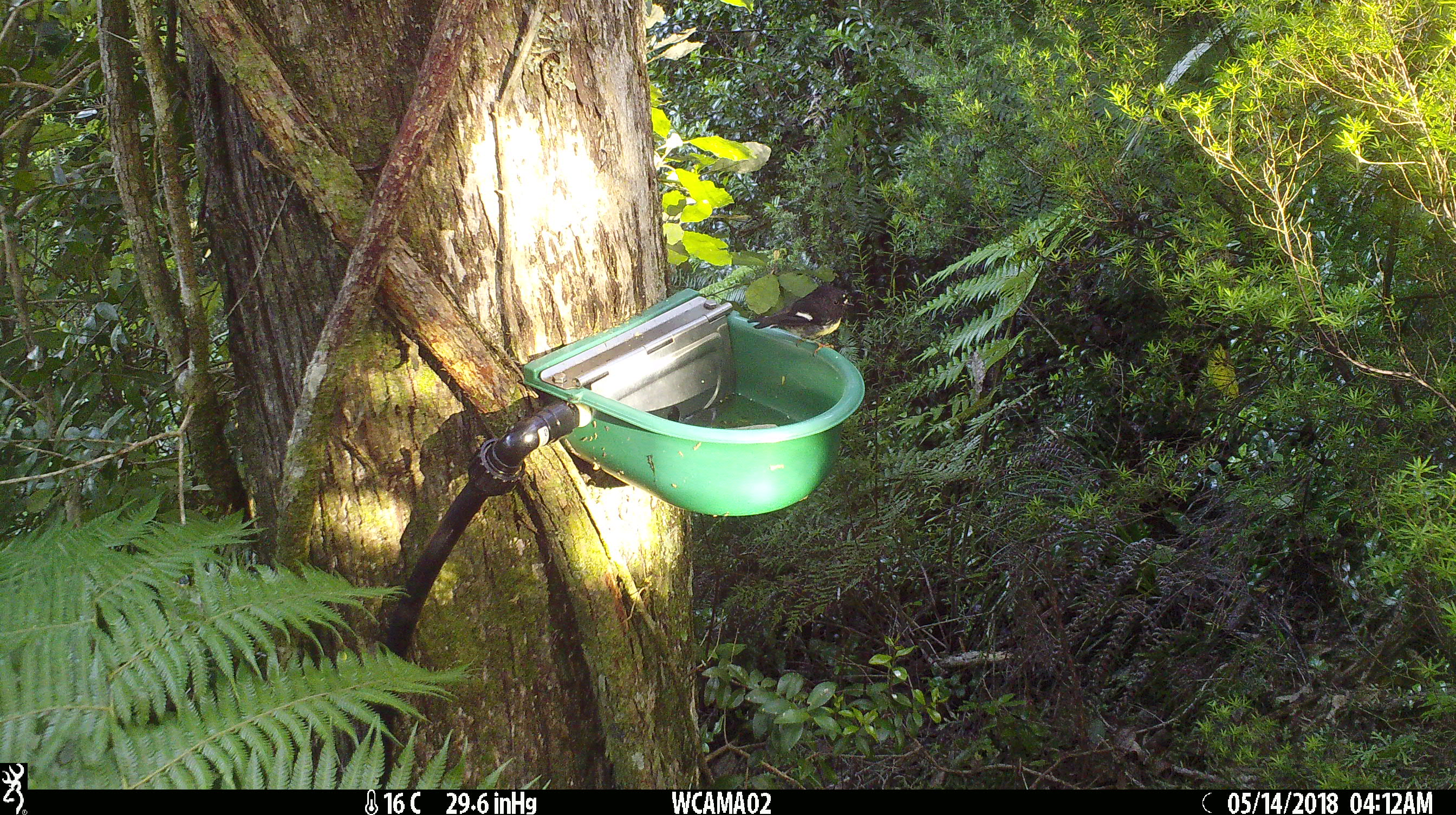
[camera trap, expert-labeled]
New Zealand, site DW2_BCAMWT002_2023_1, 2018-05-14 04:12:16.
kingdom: Animalia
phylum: Chordata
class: Aves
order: Passeriformes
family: Petroicidae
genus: Petroica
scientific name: Petroica macrocephala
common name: tomtit